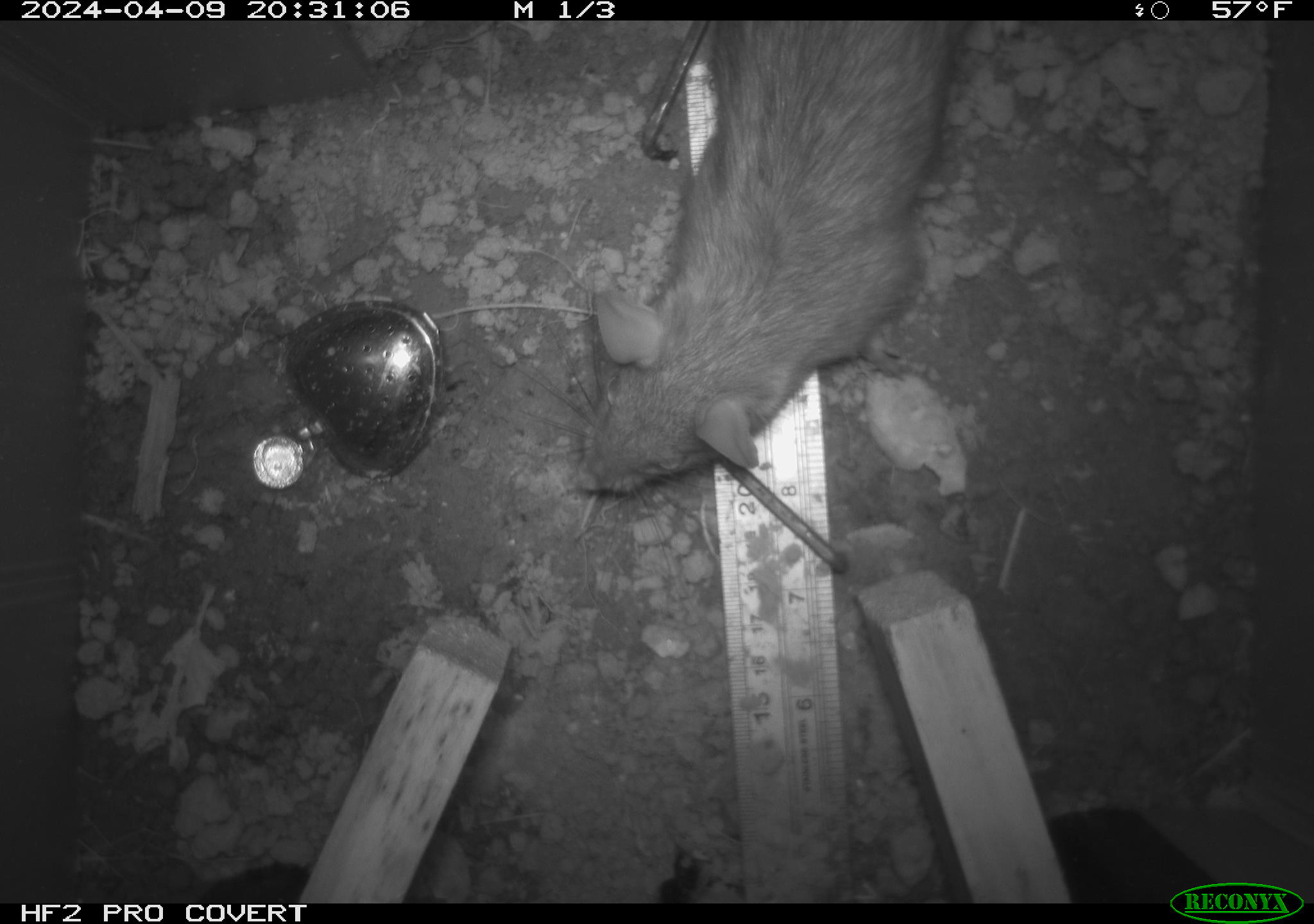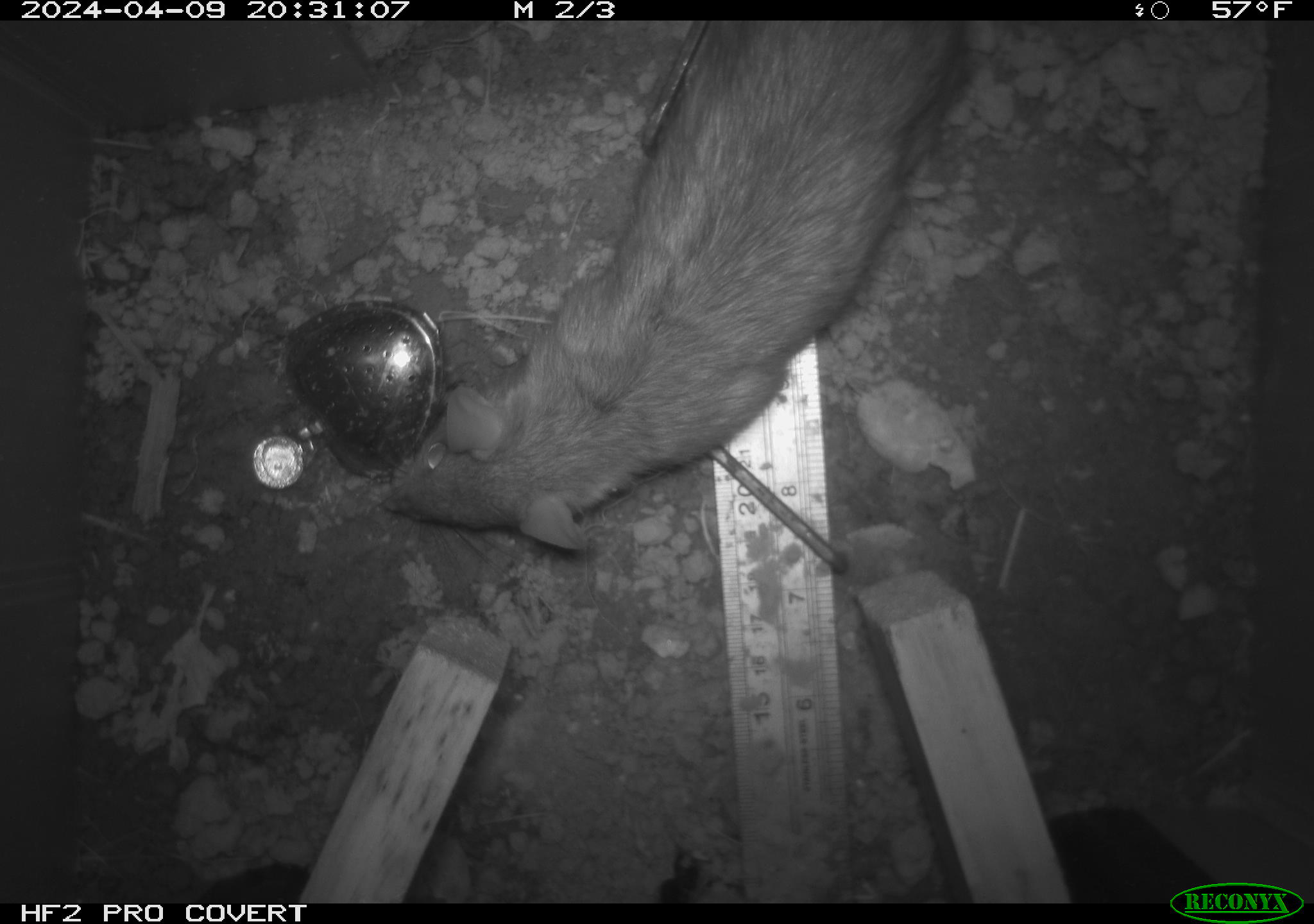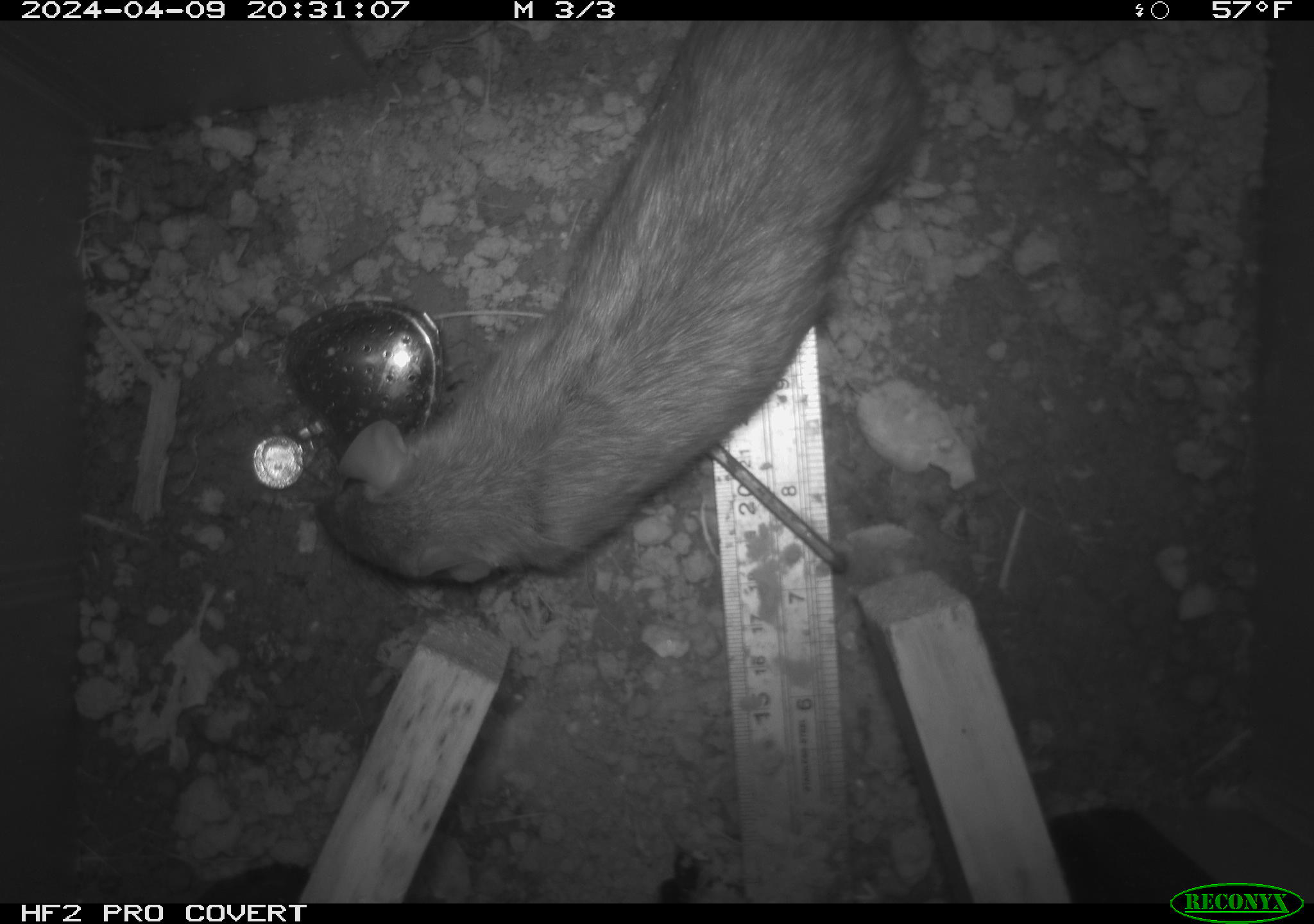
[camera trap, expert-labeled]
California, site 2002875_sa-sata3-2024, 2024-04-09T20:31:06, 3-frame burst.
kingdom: Animalia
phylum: Chordata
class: Mammalia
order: Rodentia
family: Muridae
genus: Rattus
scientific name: Rattus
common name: rat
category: rattus species